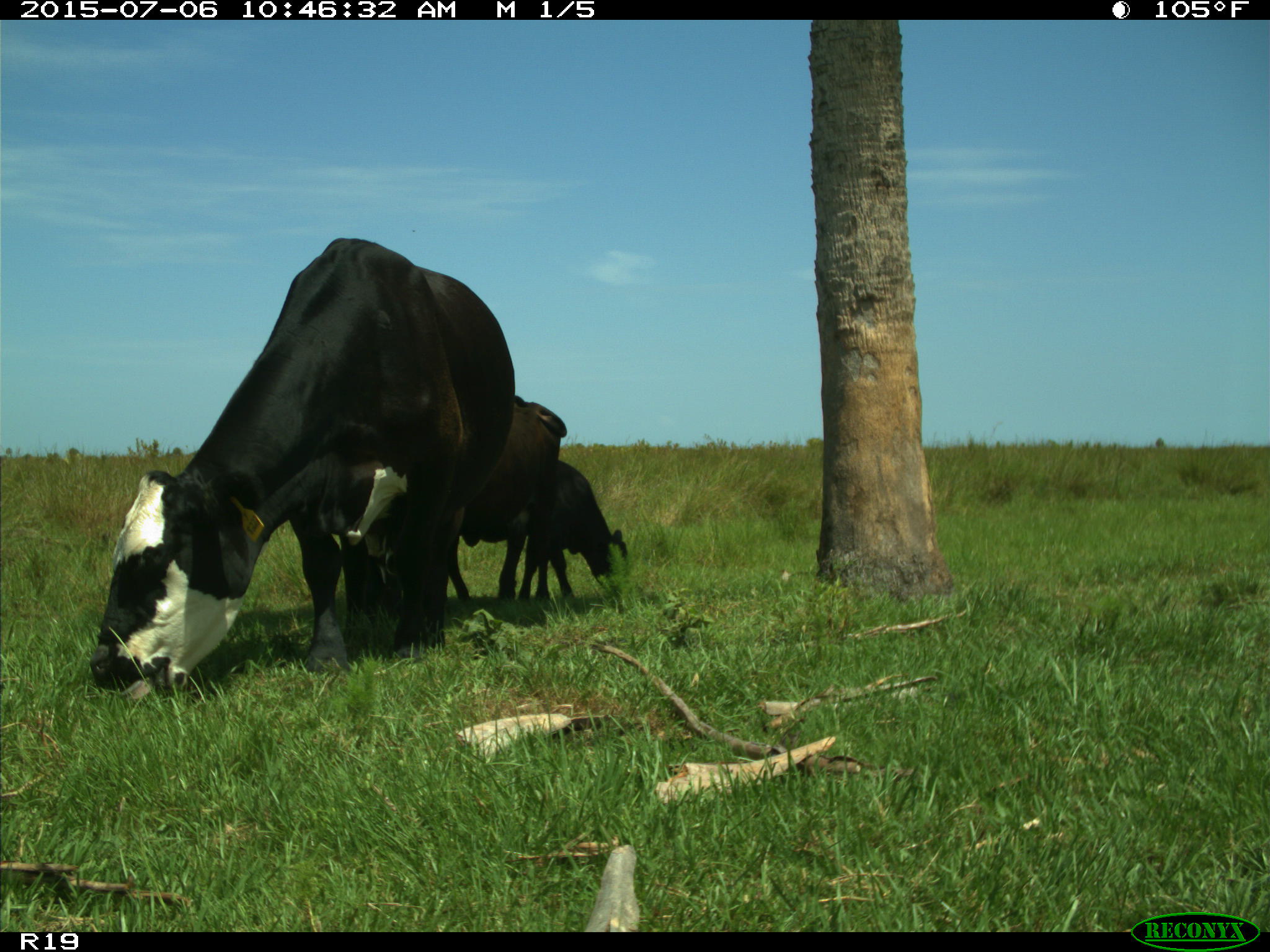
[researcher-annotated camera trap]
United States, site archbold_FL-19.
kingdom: Animalia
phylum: Chordata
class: Mammalia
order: Artiodactyla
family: Bovidae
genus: Bos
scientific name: Bos taurus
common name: domestic cow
Bos taurus (domestic cow).